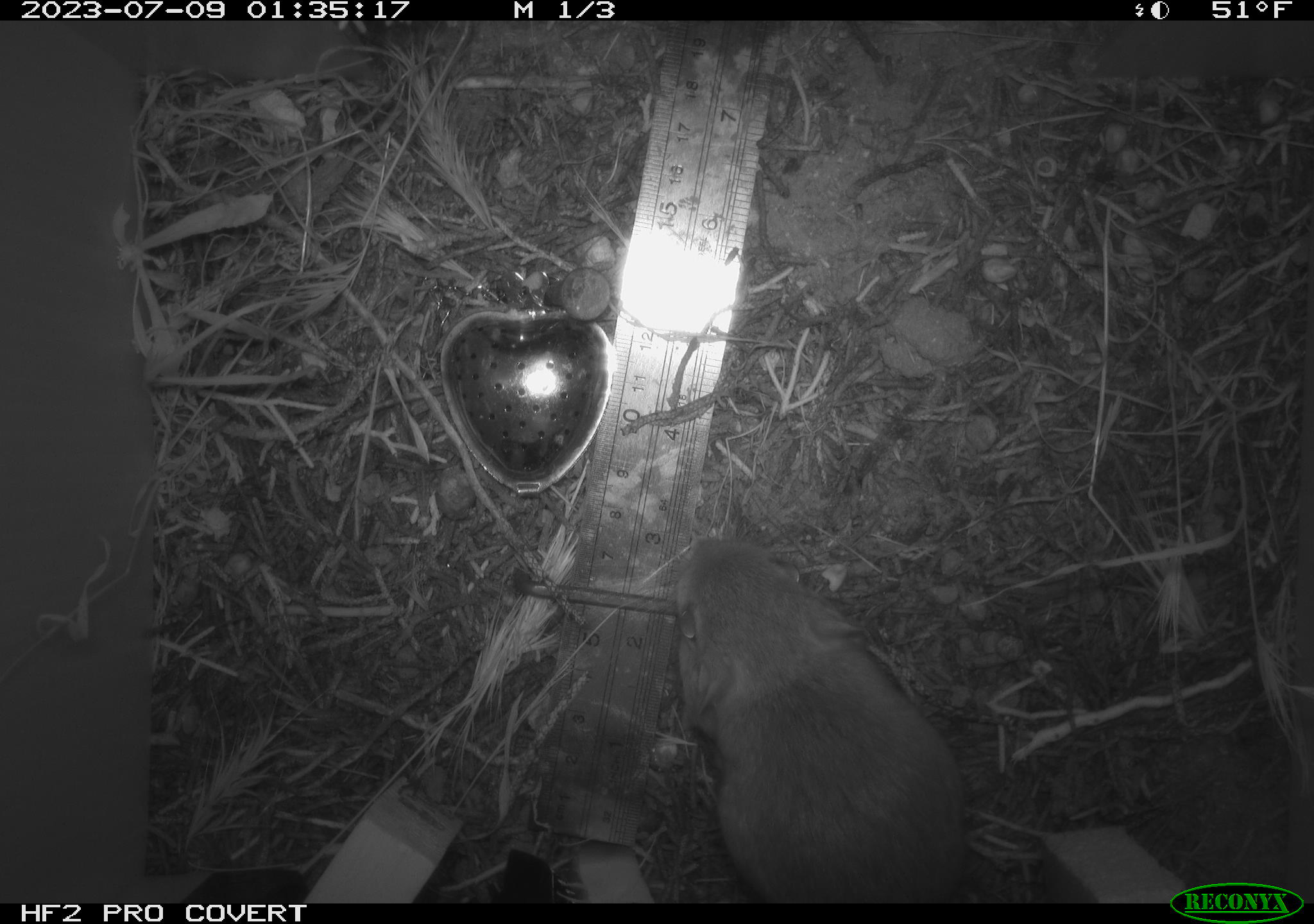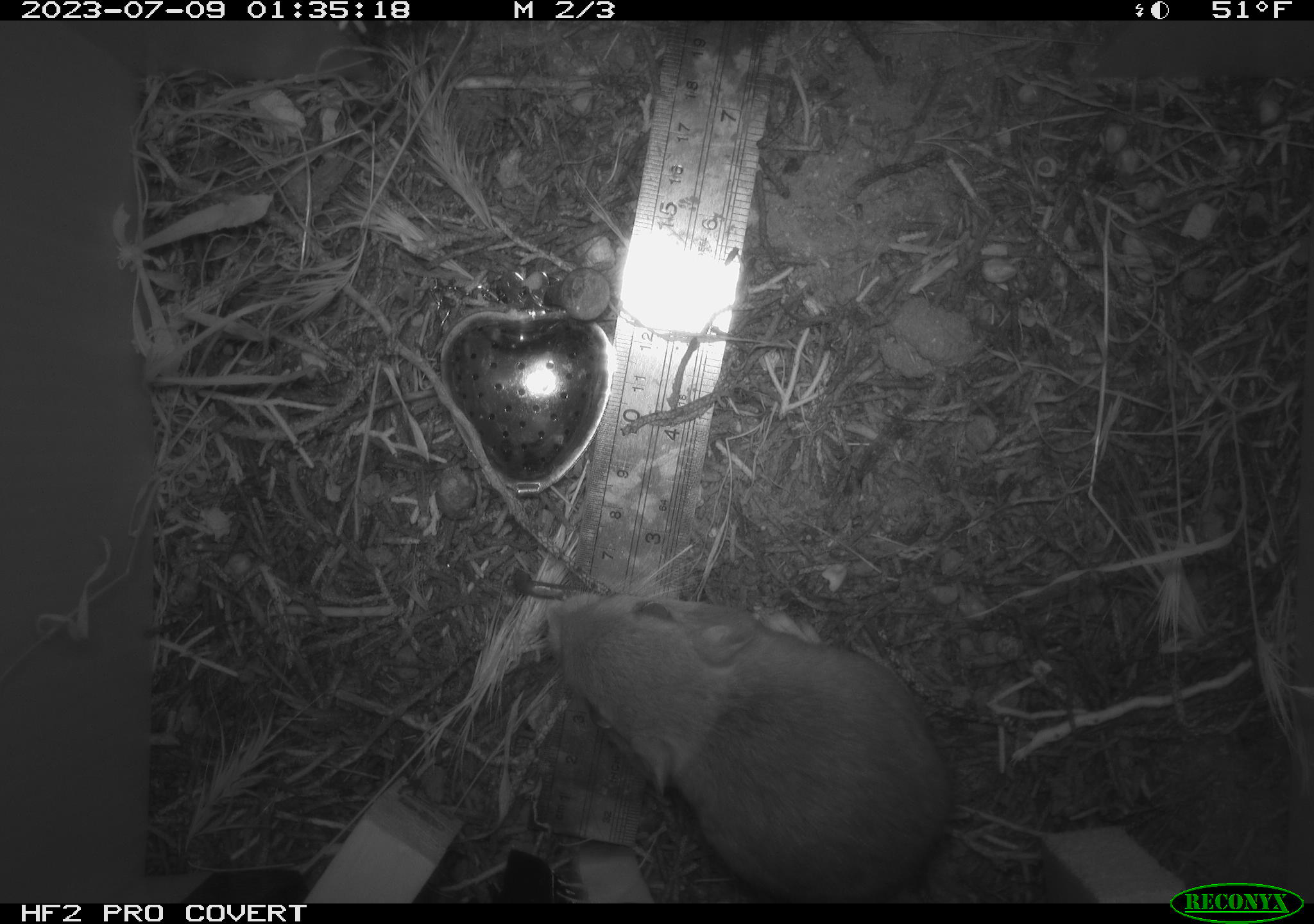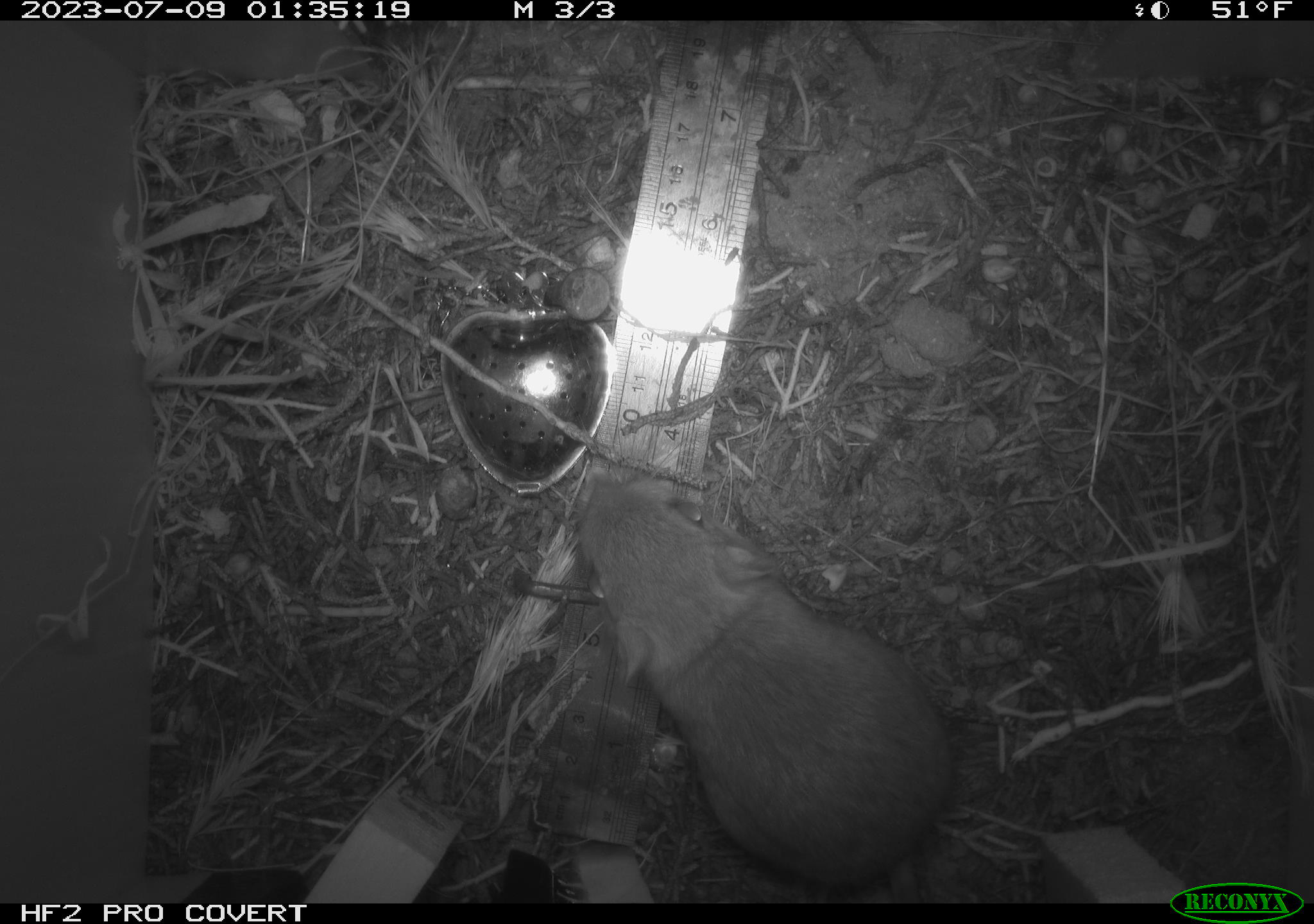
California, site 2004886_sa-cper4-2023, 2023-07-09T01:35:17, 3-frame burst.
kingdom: Animalia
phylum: Chordata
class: Mammalia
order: Rodentia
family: Heteromyidae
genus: Dipodomys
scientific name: Dipodomys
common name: kangaroo rats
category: dipodomys species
Dipodomys species (kangaroo rats) (Dipodomys).